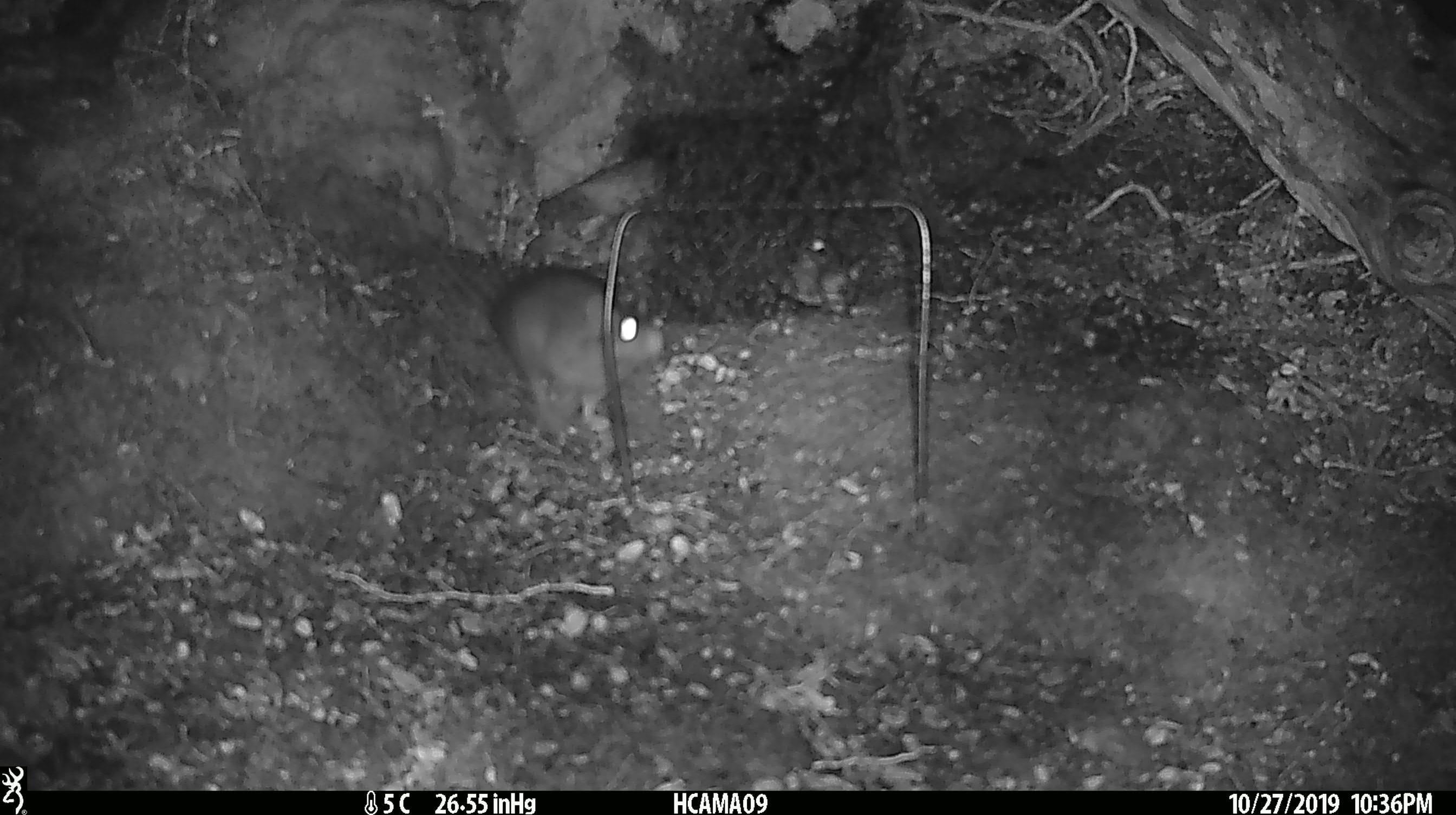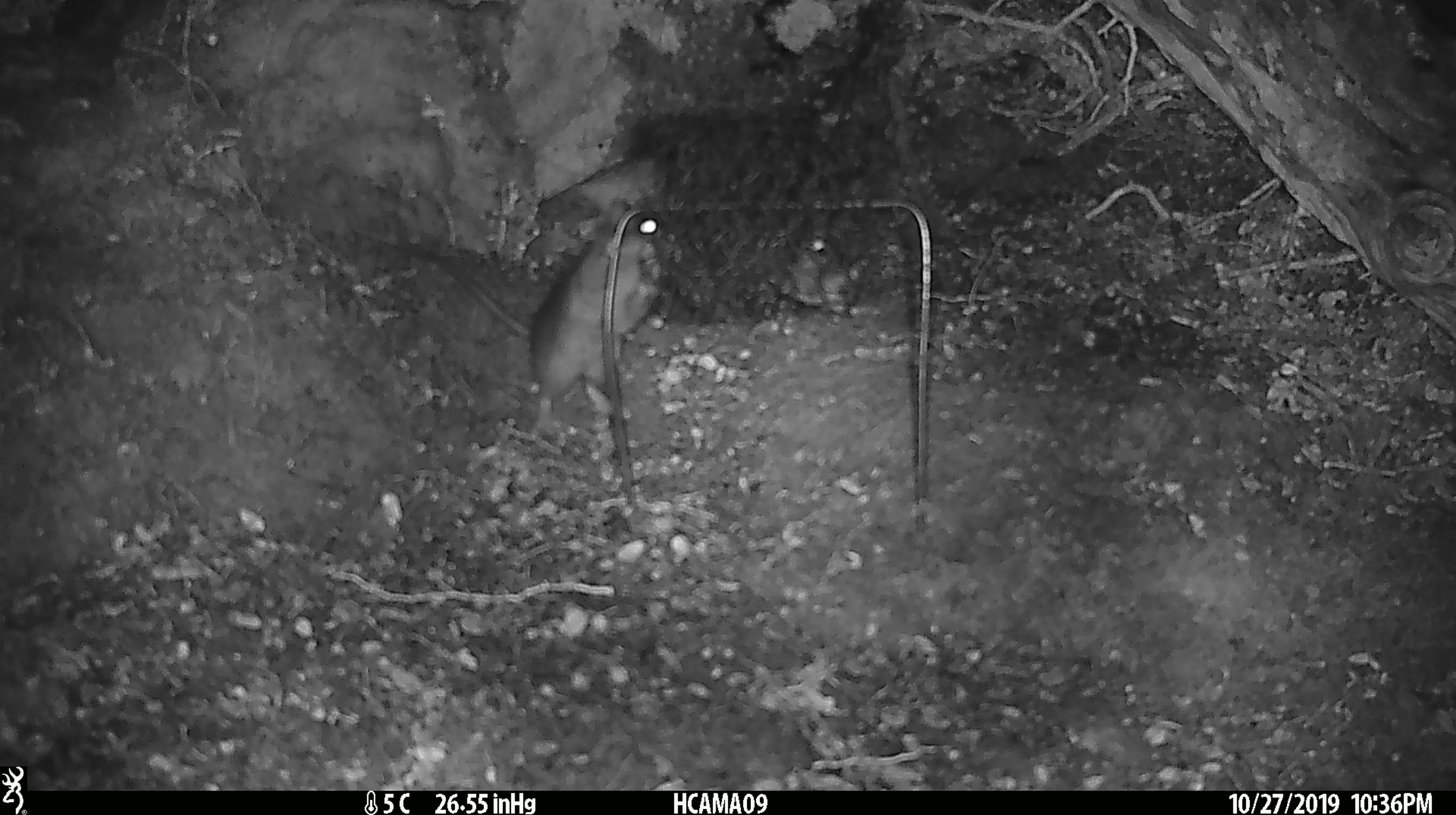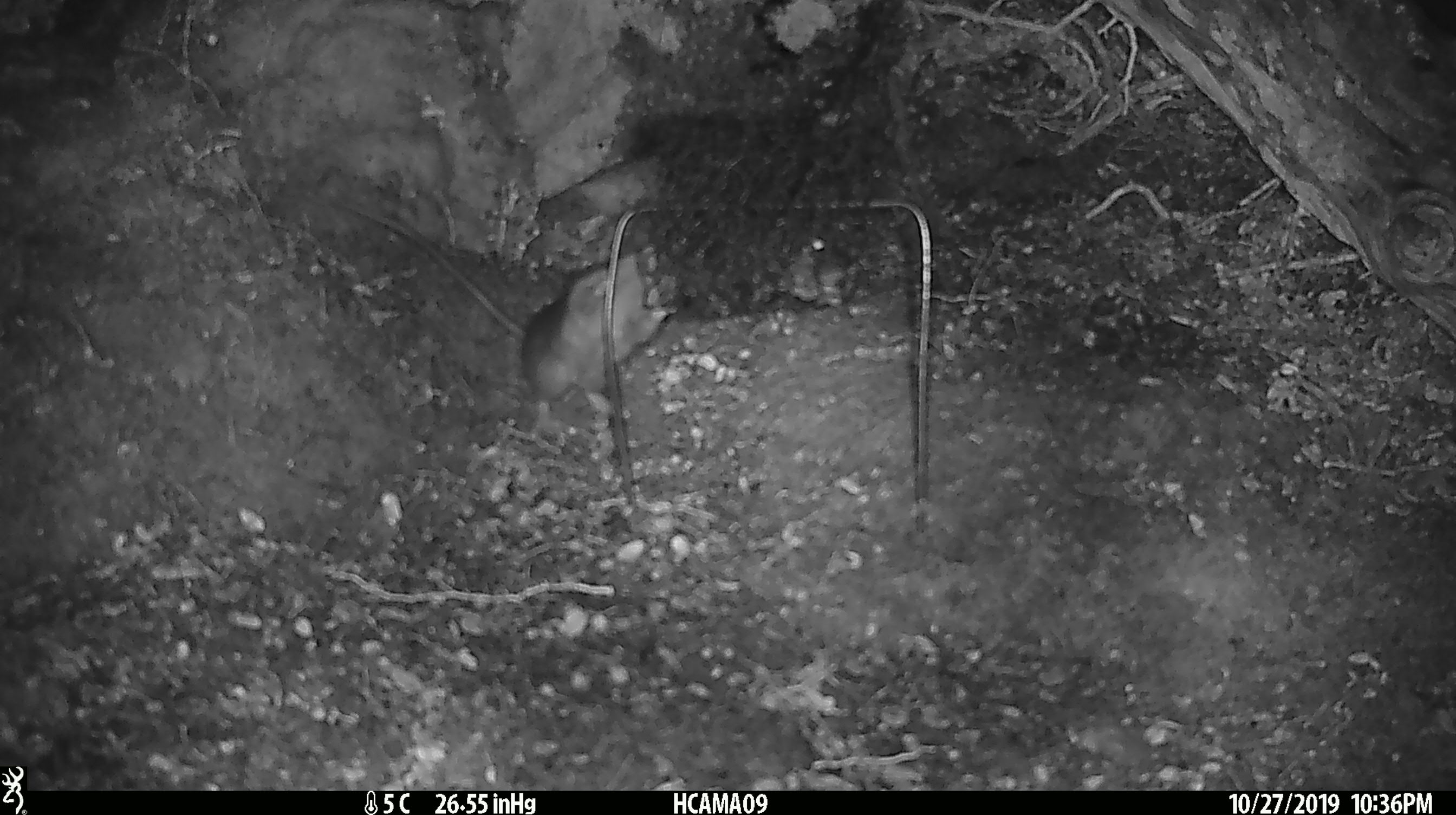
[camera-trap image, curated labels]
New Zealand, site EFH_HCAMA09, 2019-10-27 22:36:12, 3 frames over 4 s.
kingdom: Animalia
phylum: Chordata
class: Mammalia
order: Rodentia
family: Muridae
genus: Rattus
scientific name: Rattus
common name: rat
Rat (Rattus).